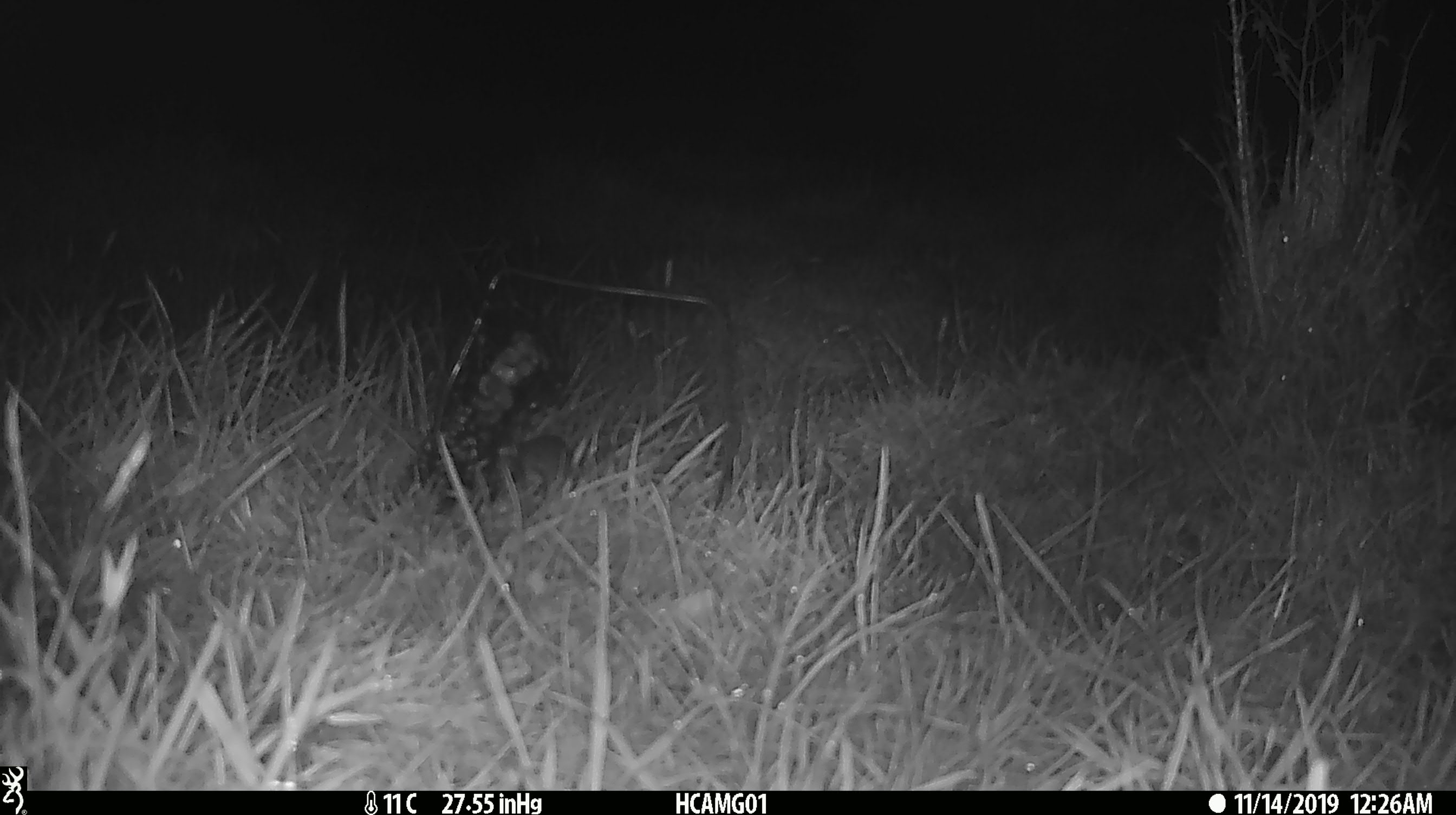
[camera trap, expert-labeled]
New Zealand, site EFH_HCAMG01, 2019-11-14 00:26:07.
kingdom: Animalia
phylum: Chordata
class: Mammalia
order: Rodentia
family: Muridae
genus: Mus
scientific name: Mus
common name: mouse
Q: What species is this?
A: Mouse (Mus).